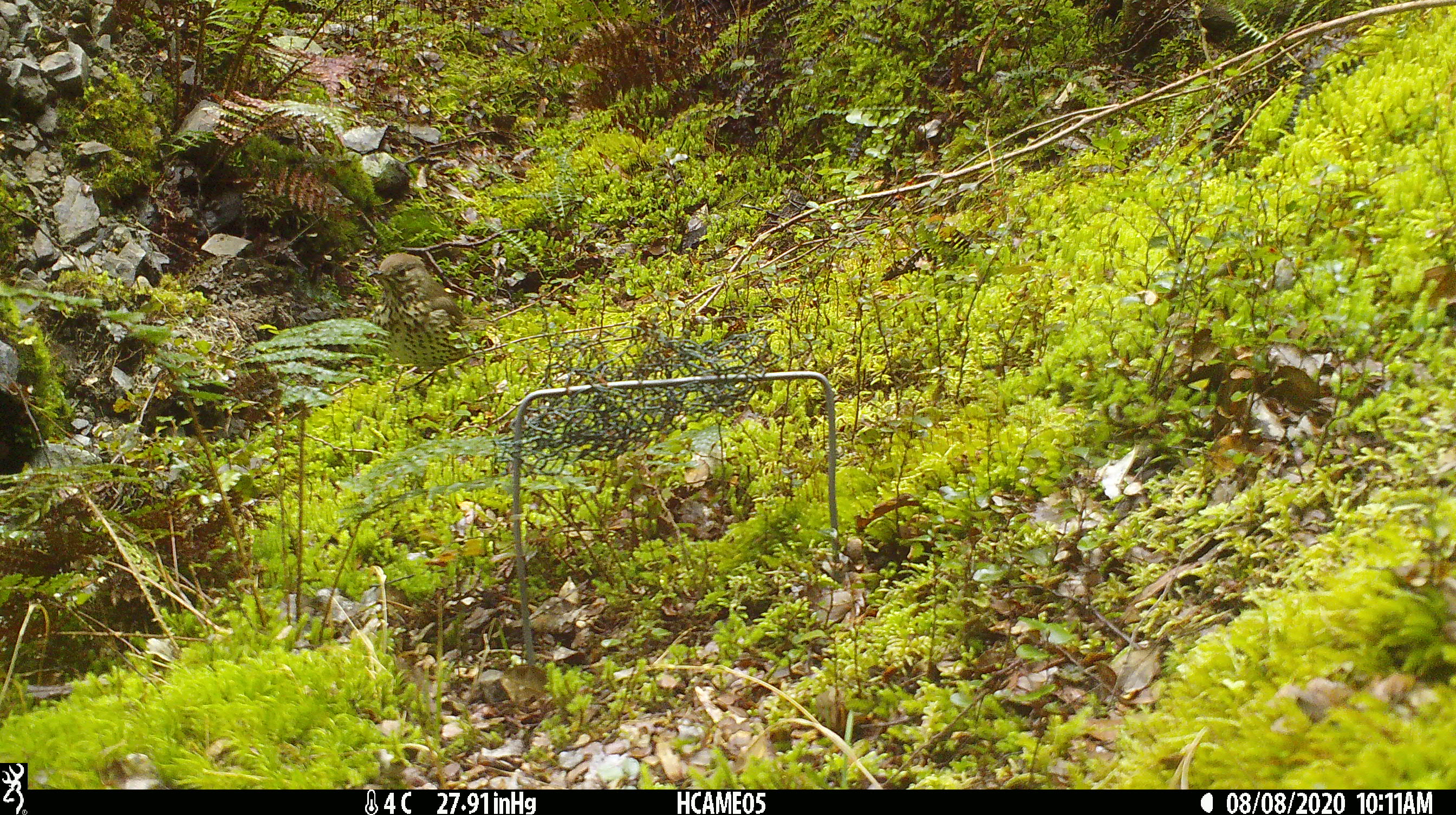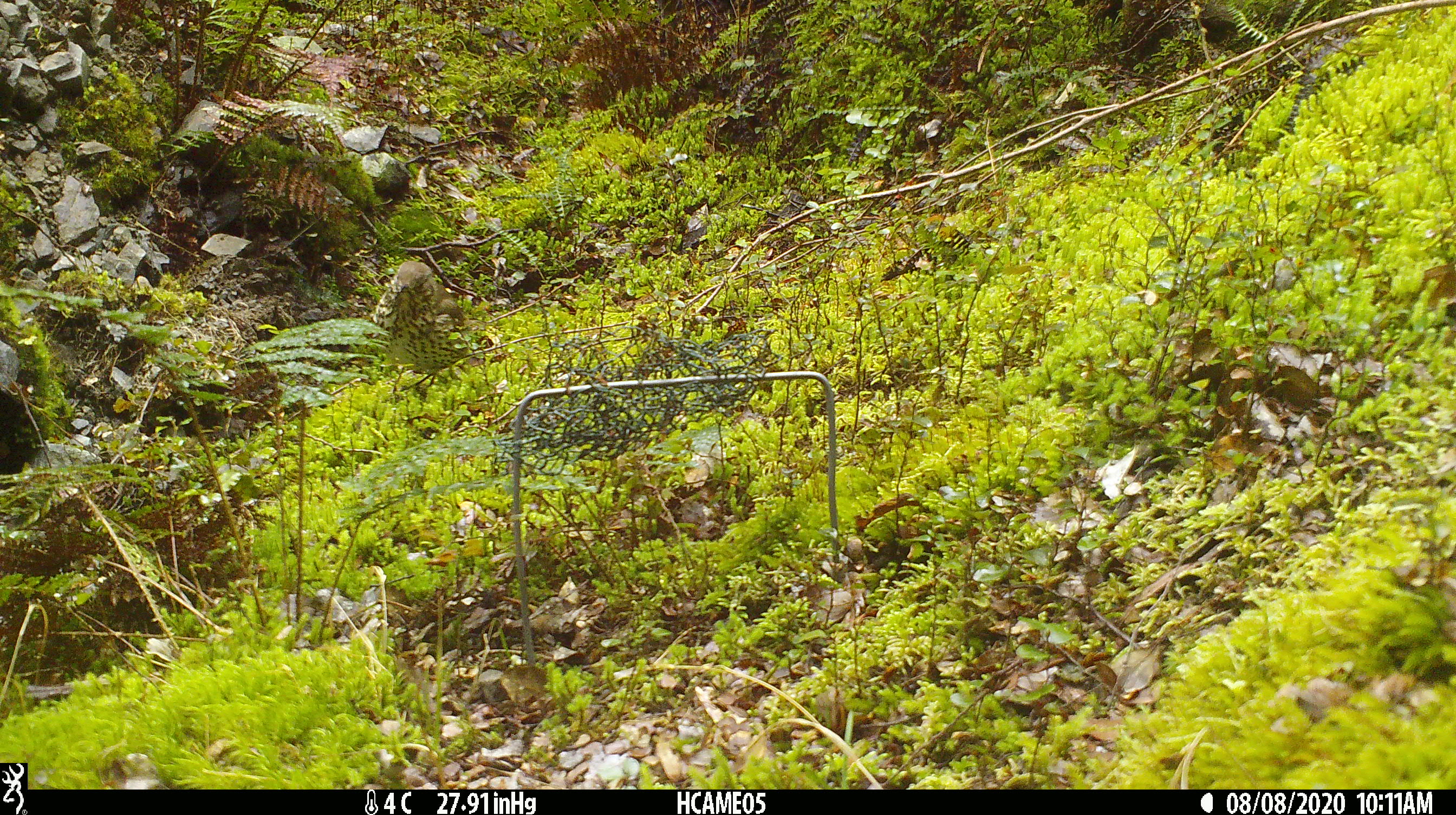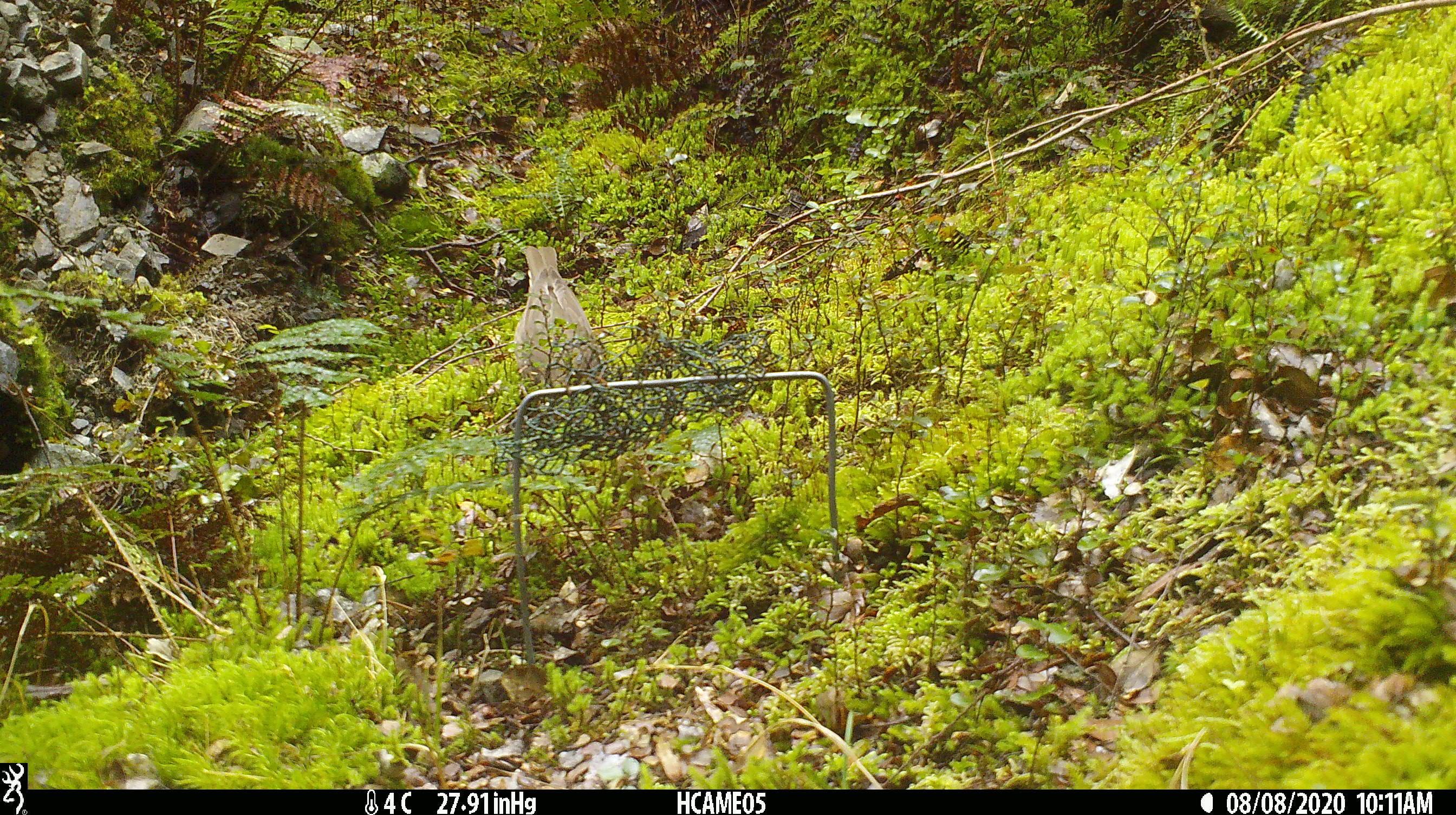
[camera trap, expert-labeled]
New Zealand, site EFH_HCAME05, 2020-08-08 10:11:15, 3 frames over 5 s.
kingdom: Animalia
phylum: Chordata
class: Aves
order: Passeriformes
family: Turdidae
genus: Turdus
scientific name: Turdus philomelos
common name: song thrush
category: thrush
Thrush (song thrush) (Turdus philomelos).